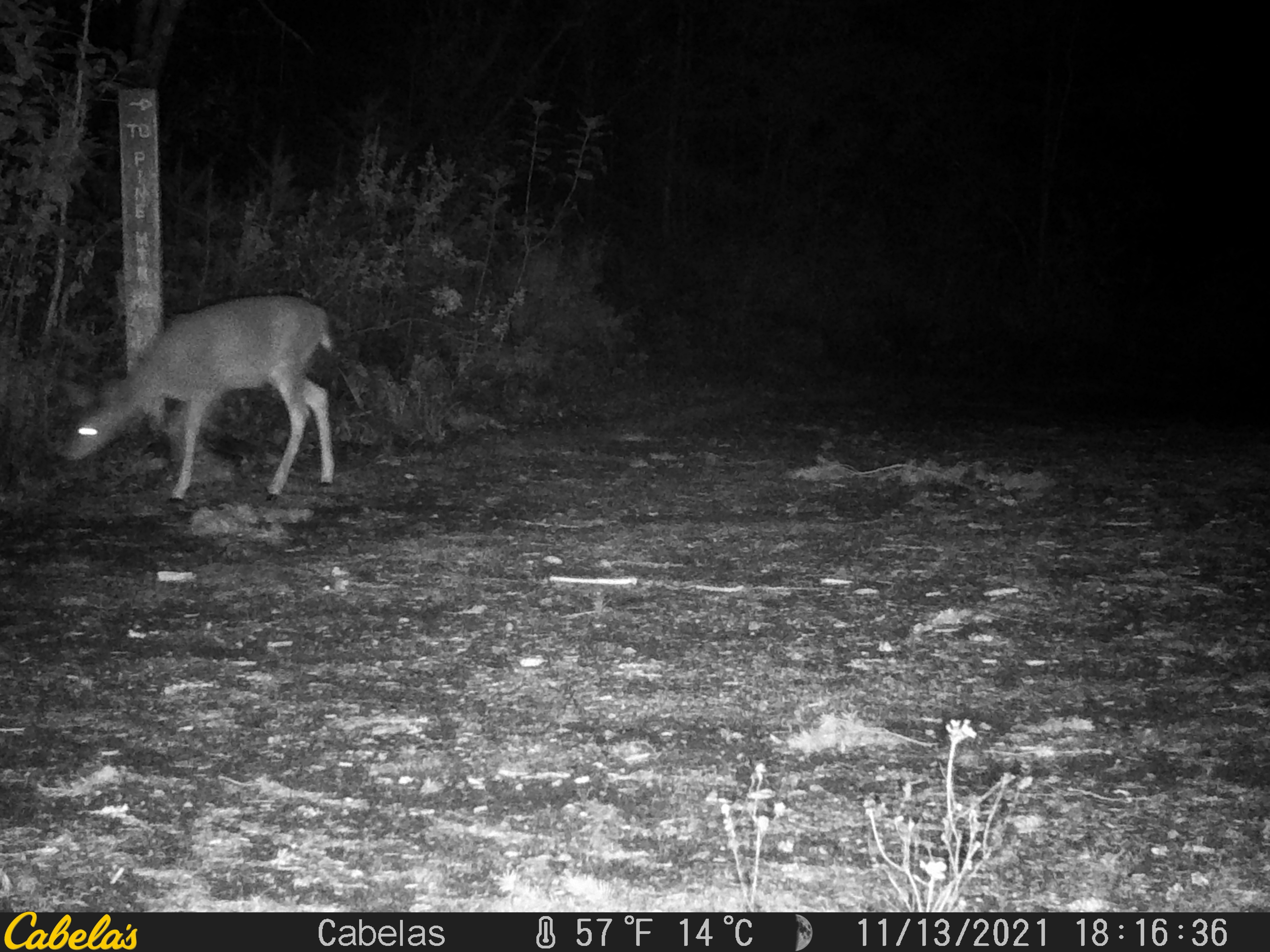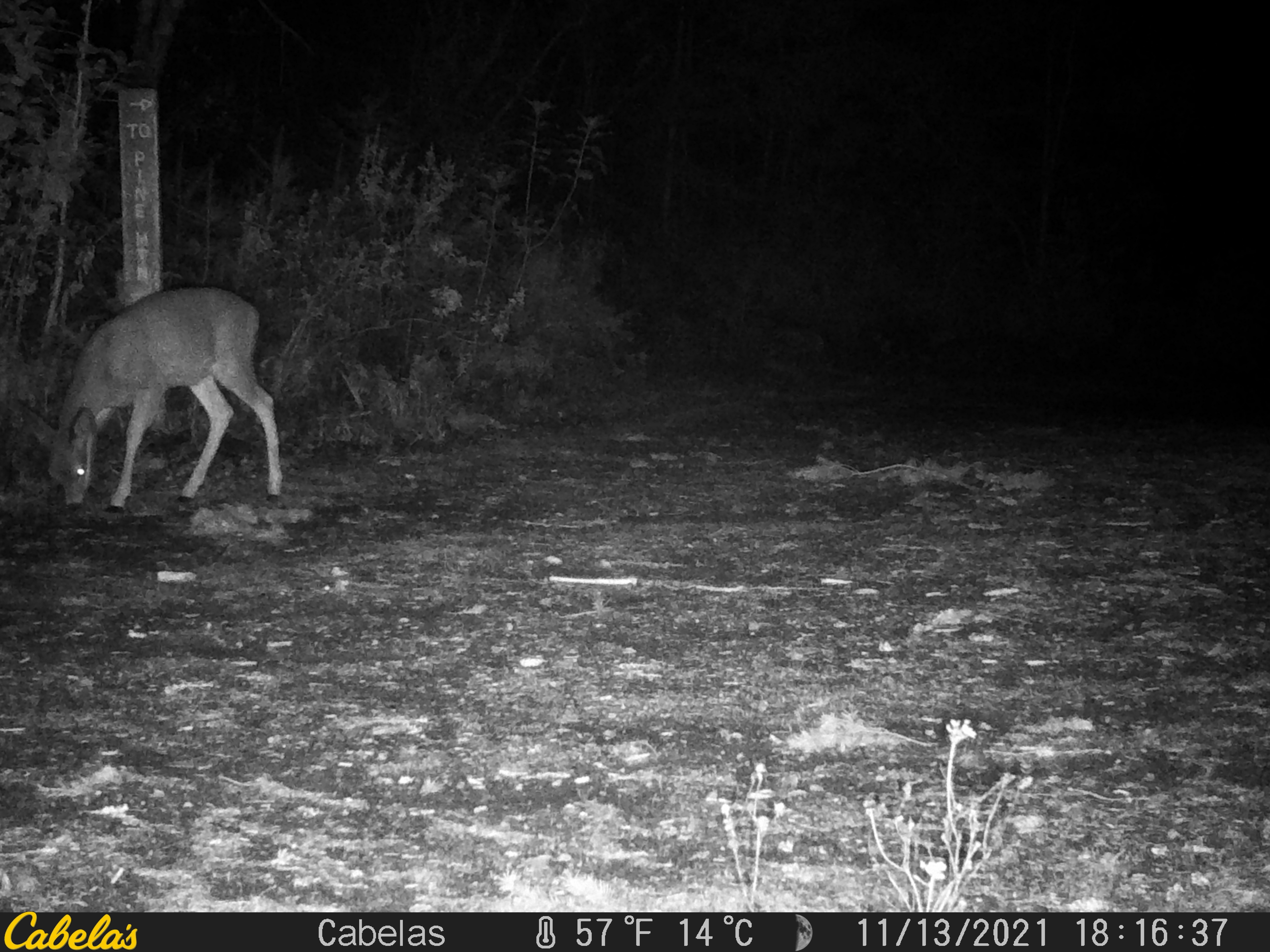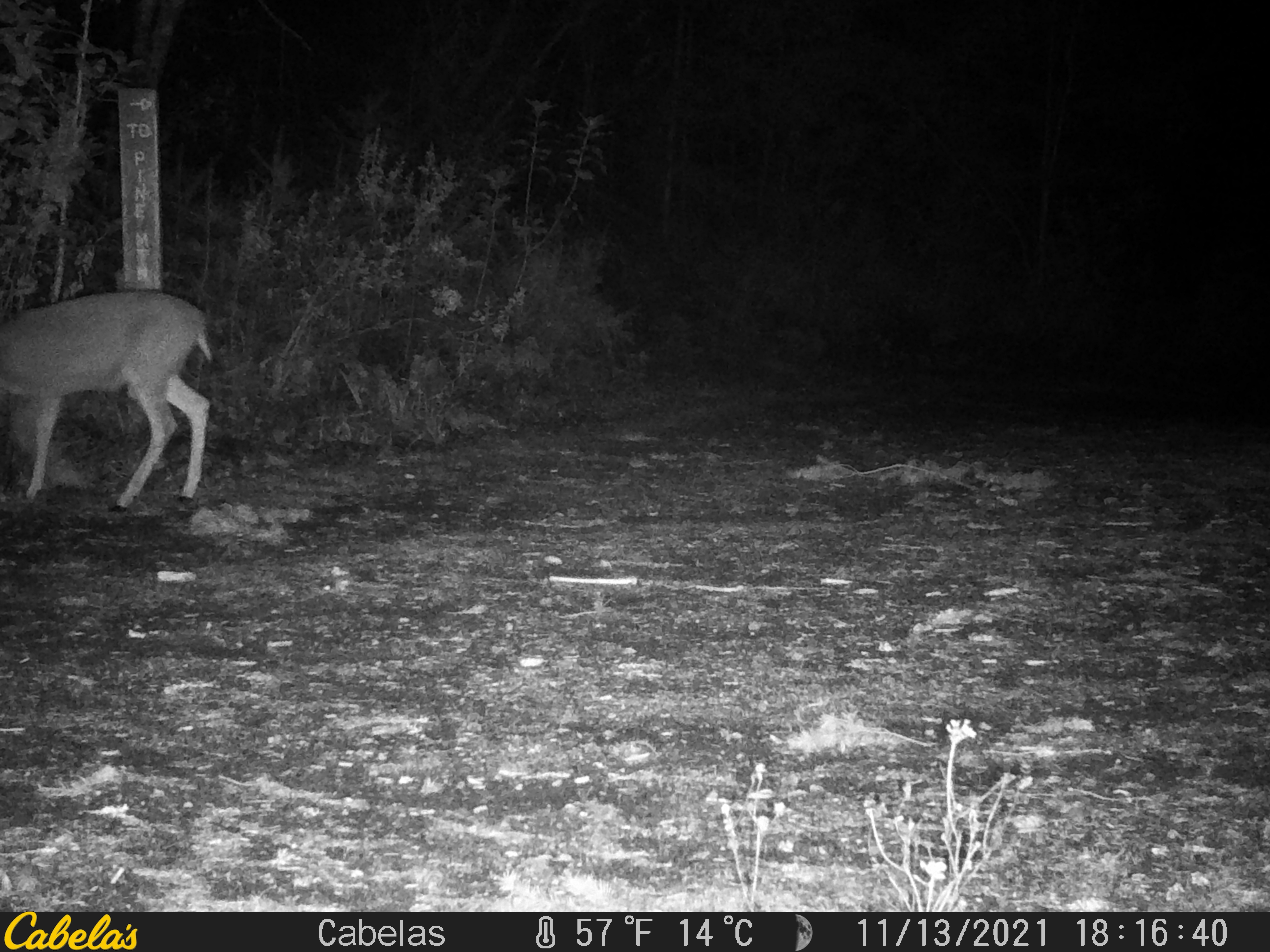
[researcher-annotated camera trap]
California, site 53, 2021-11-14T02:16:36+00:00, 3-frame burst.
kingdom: Animalia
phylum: Chordata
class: Mammalia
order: Artiodactyla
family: Cervidae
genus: Odocoileus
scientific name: Odocoileus hemionus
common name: mule deer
Mule deer (Odocoileus hemionus).